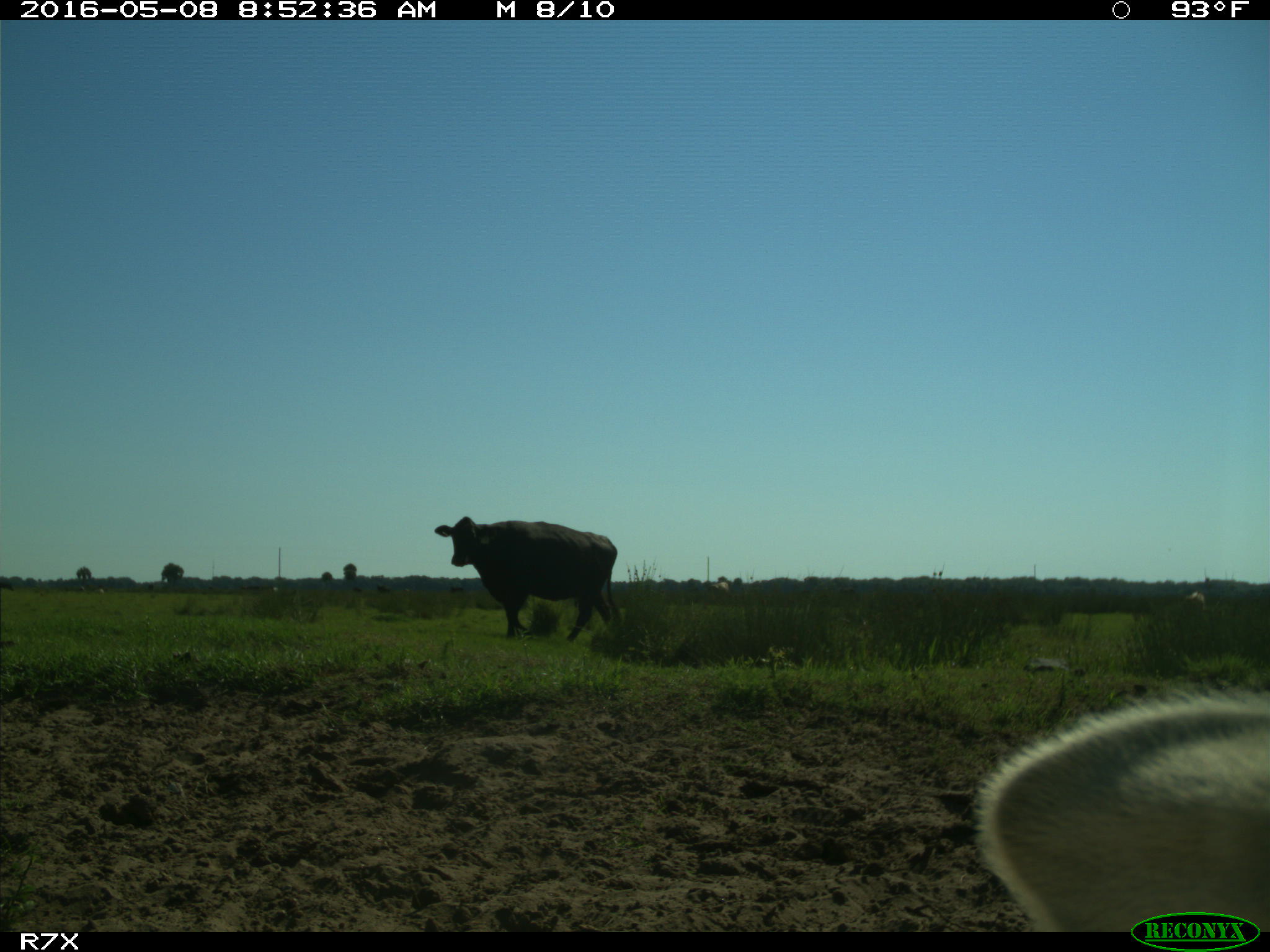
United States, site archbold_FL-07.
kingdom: Animalia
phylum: Chordata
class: Mammalia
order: Artiodactyla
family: Bovidae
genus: Bos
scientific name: Bos taurus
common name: domestic cow